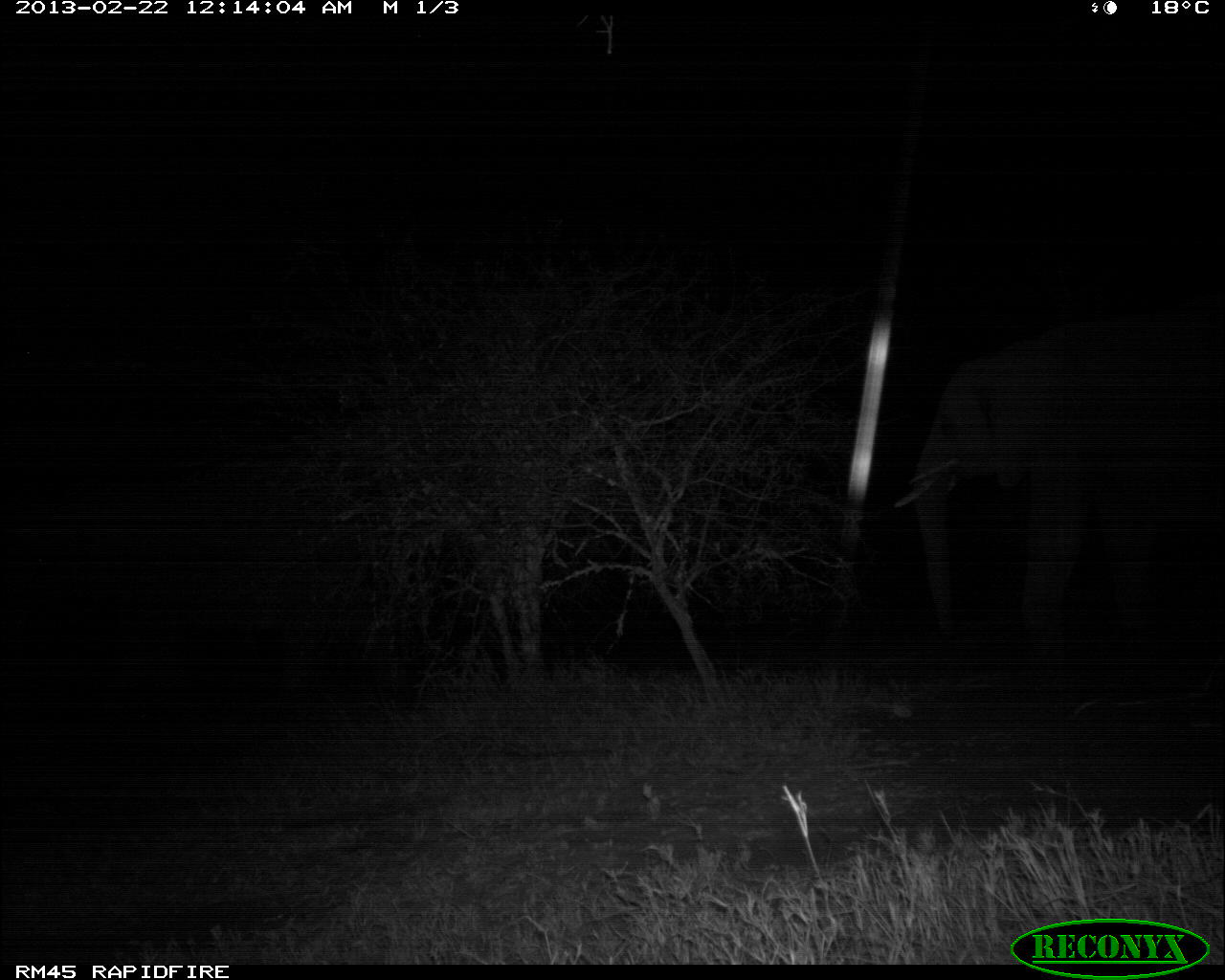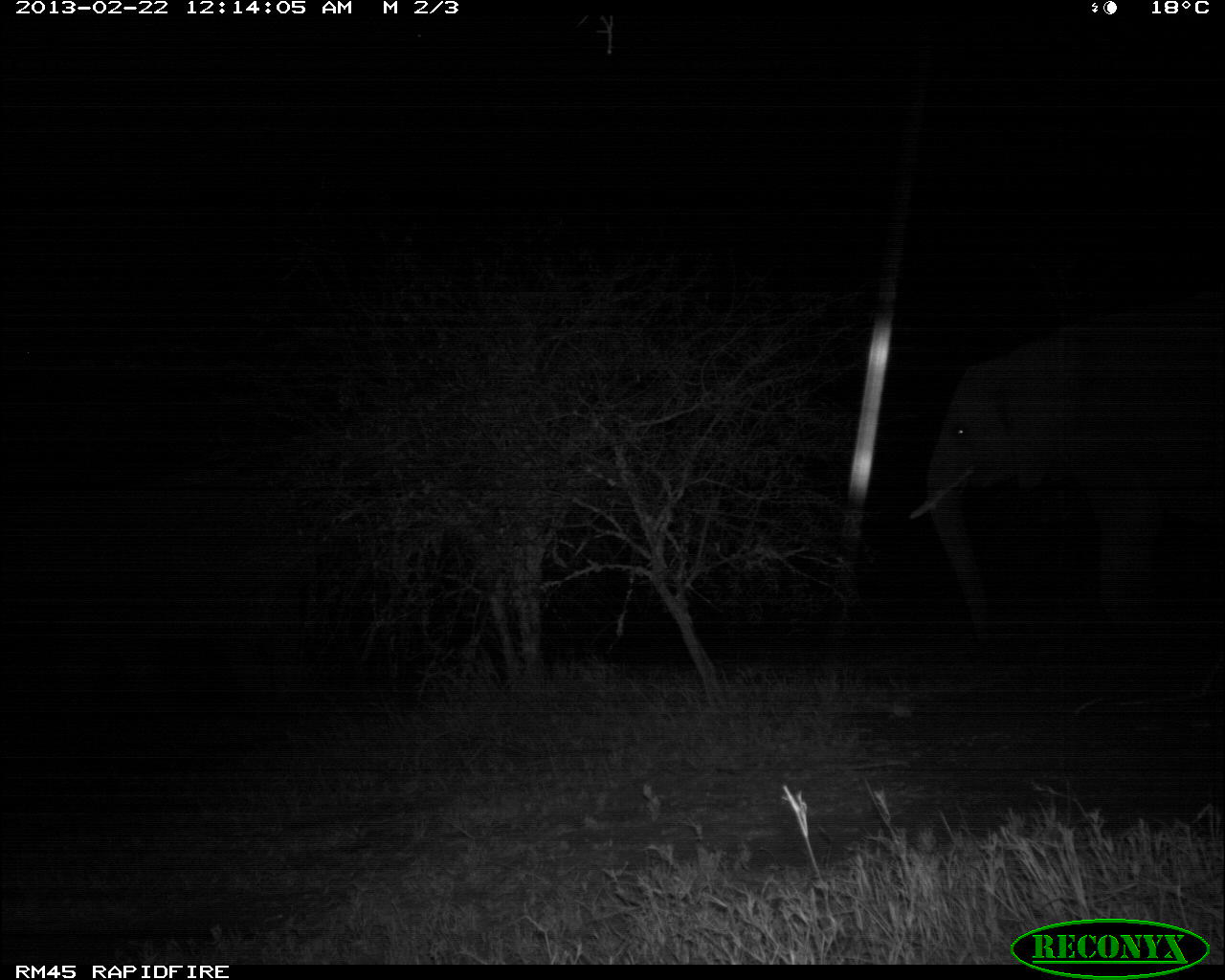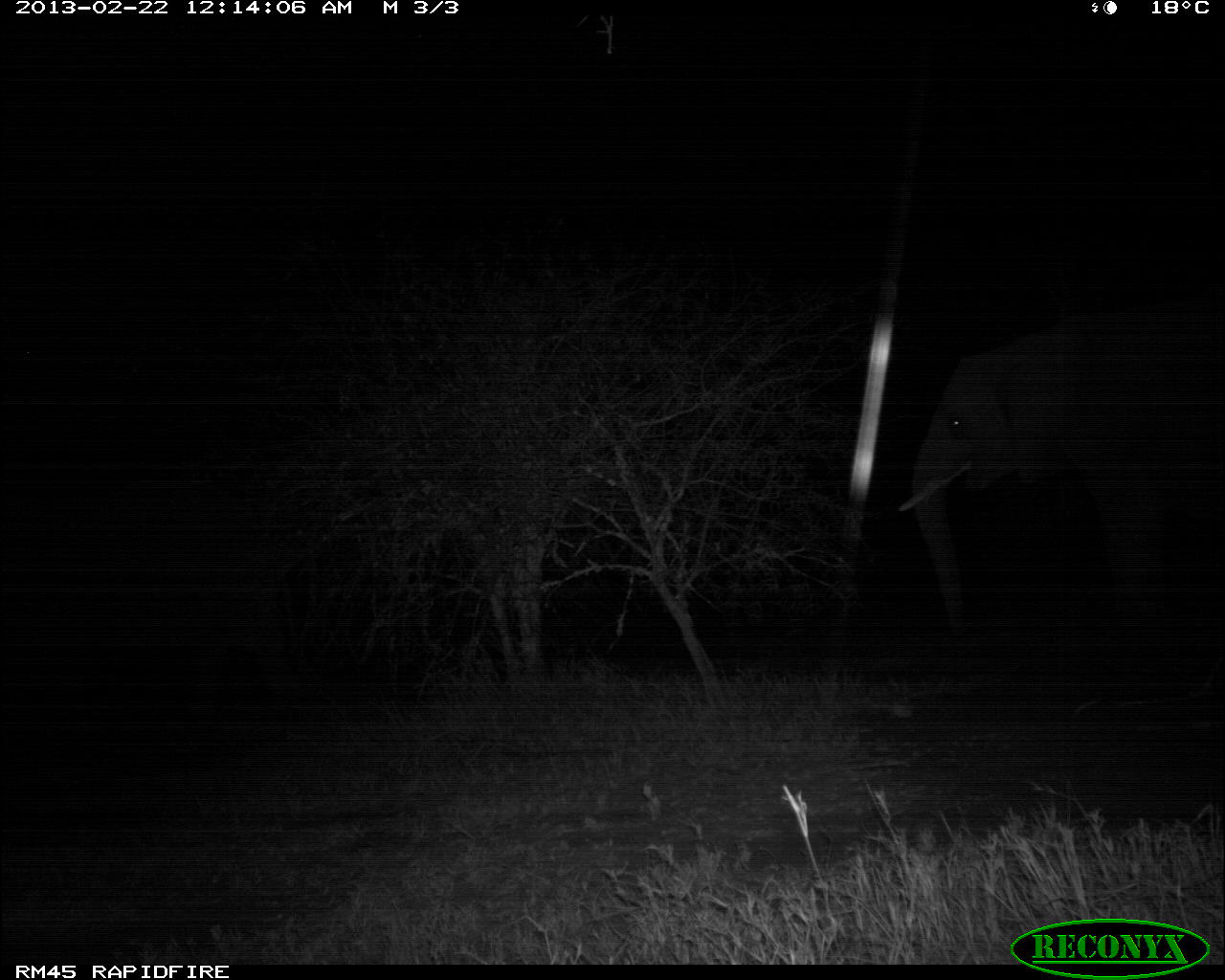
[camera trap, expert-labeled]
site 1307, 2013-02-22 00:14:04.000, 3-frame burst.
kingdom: Animalia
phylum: Chordata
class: Mammalia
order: Proboscidea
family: Elephantidae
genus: Loxodonta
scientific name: Loxodonta africana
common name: african bush elephant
Loxodonta africana (african bush elephant), count 1.